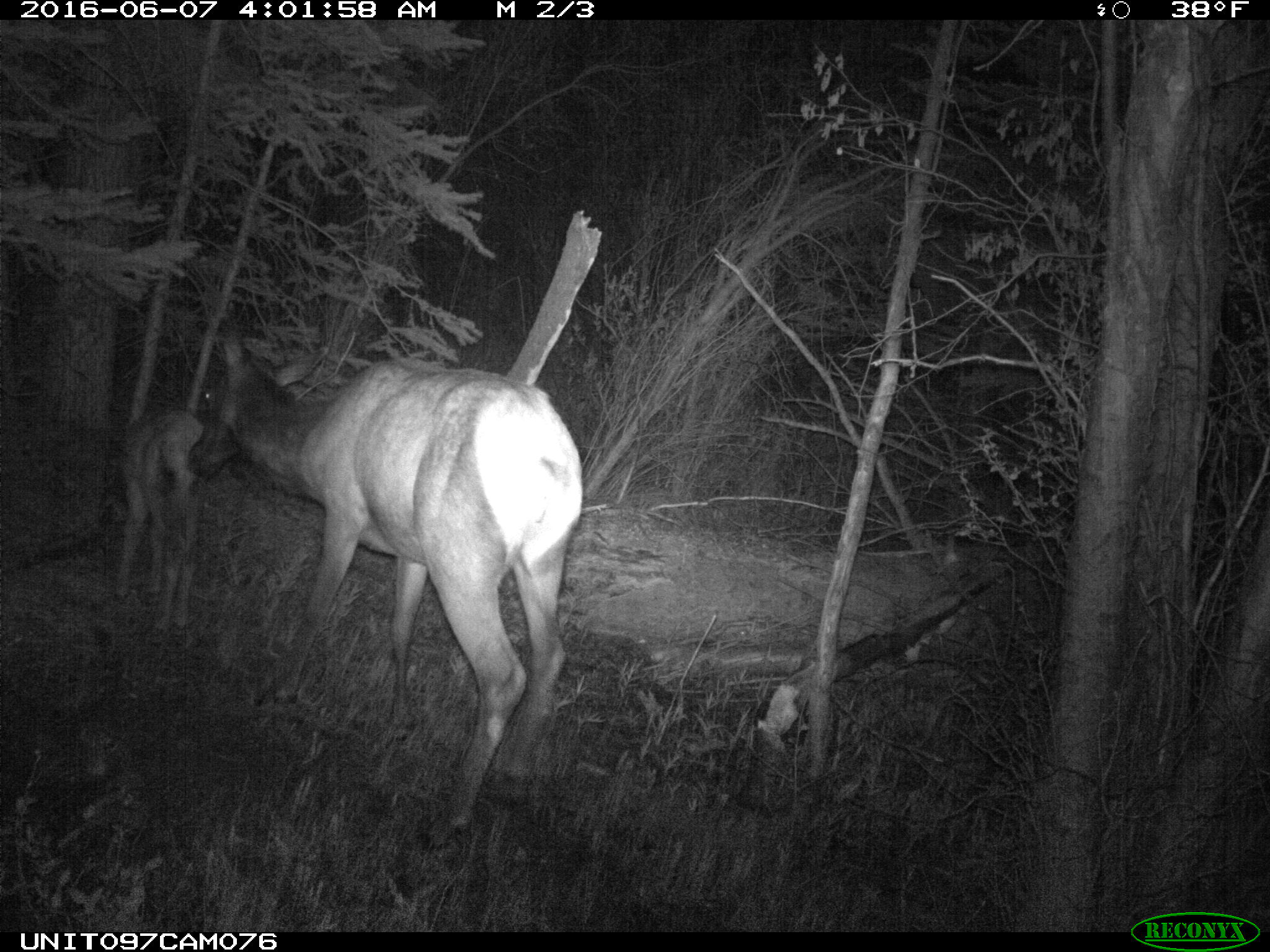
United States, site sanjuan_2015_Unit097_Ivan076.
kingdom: Animalia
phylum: Chordata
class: Mammalia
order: Artiodactyla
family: Cervidae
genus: Cervus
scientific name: Cervus elaphus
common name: red deer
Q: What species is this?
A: Cervus elaphus (red deer).